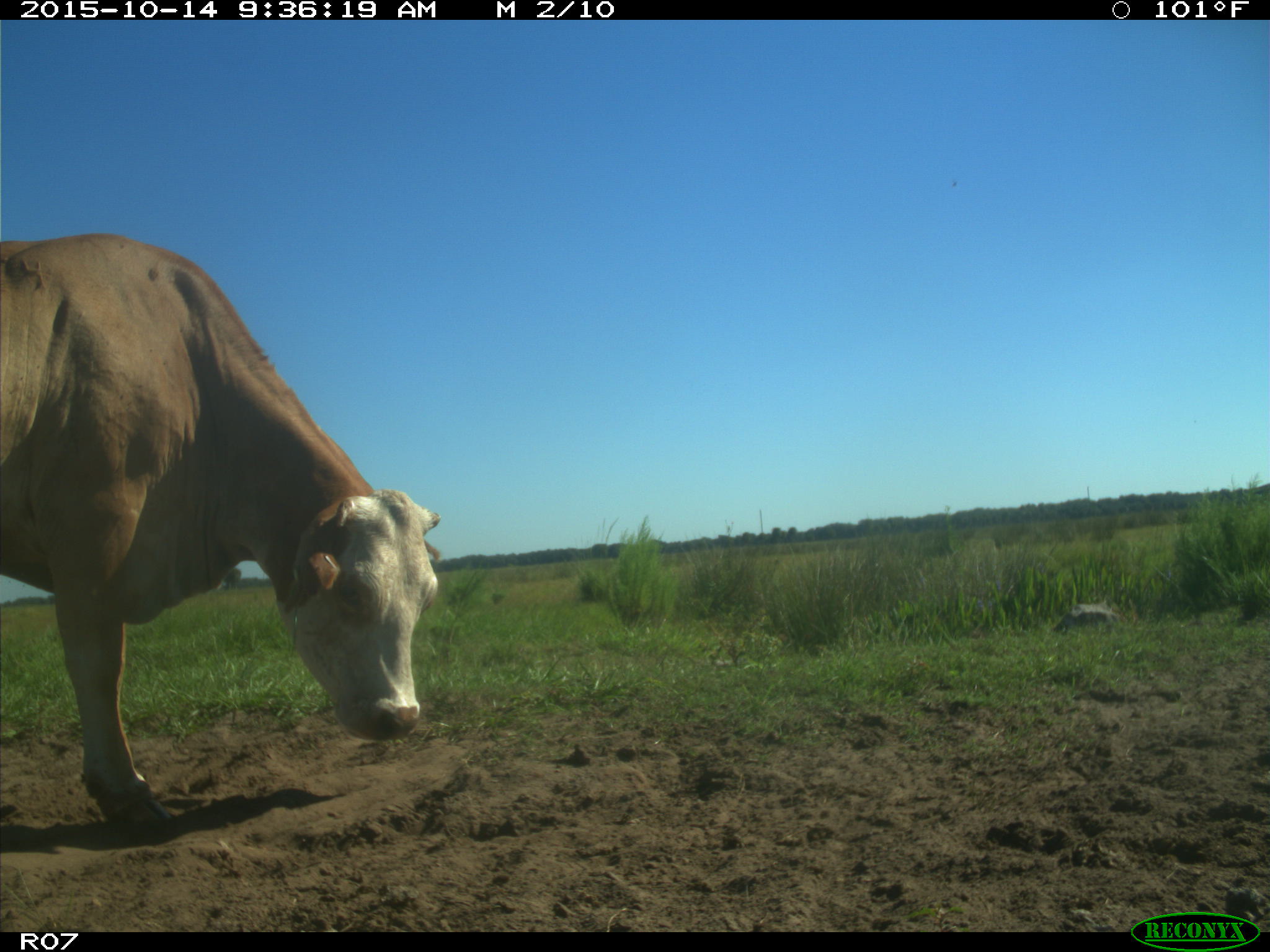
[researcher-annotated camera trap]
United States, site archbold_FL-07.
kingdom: Animalia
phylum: Chordata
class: Mammalia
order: Artiodactyla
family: Bovidae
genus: Bos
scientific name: Bos taurus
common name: domestic cow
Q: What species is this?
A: Bos taurus (domestic cow).